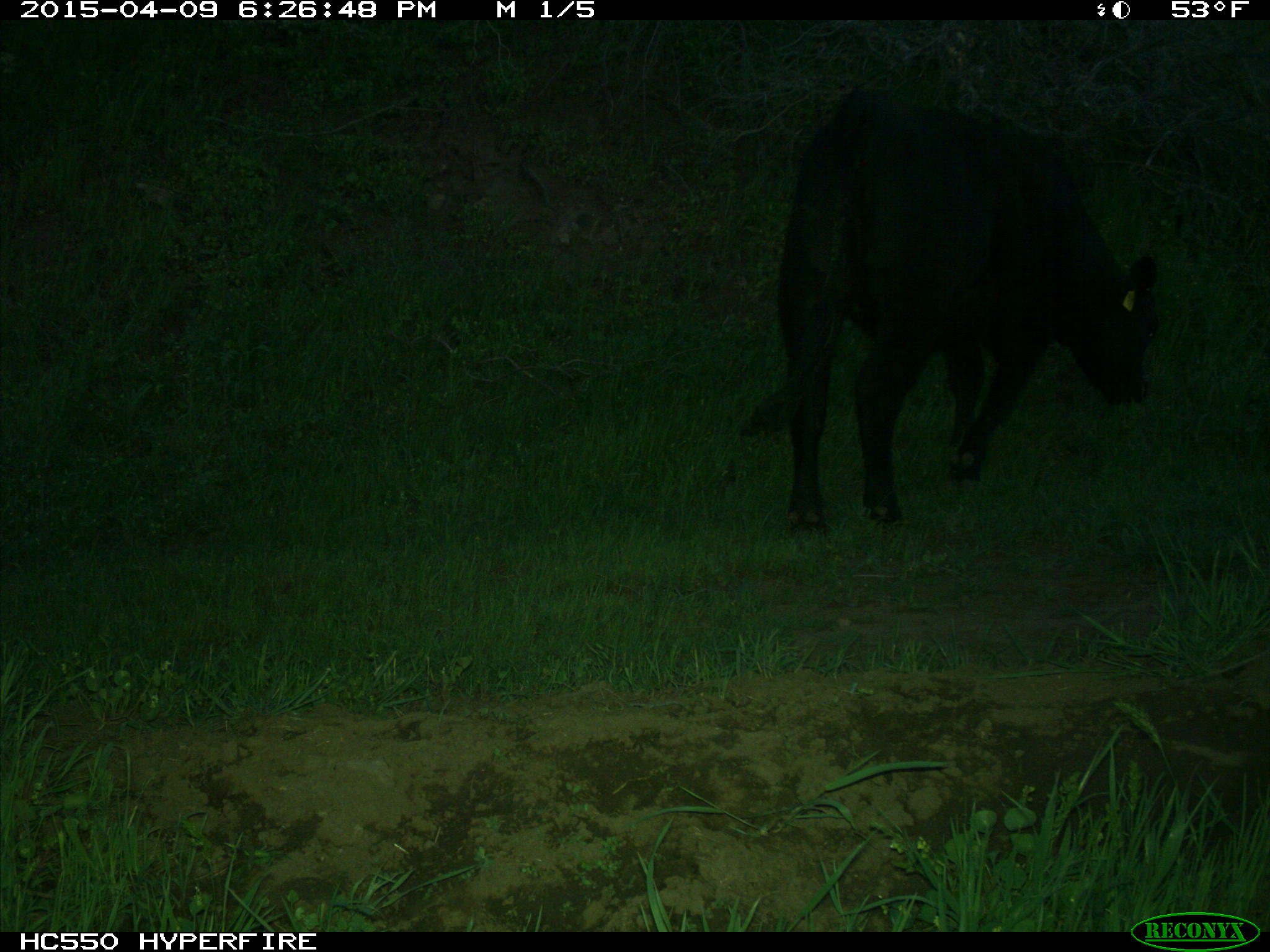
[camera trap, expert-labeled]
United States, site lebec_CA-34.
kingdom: Animalia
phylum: Chordata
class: Mammalia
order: Artiodactyla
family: Bovidae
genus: Bos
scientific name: Bos taurus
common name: domestic cow